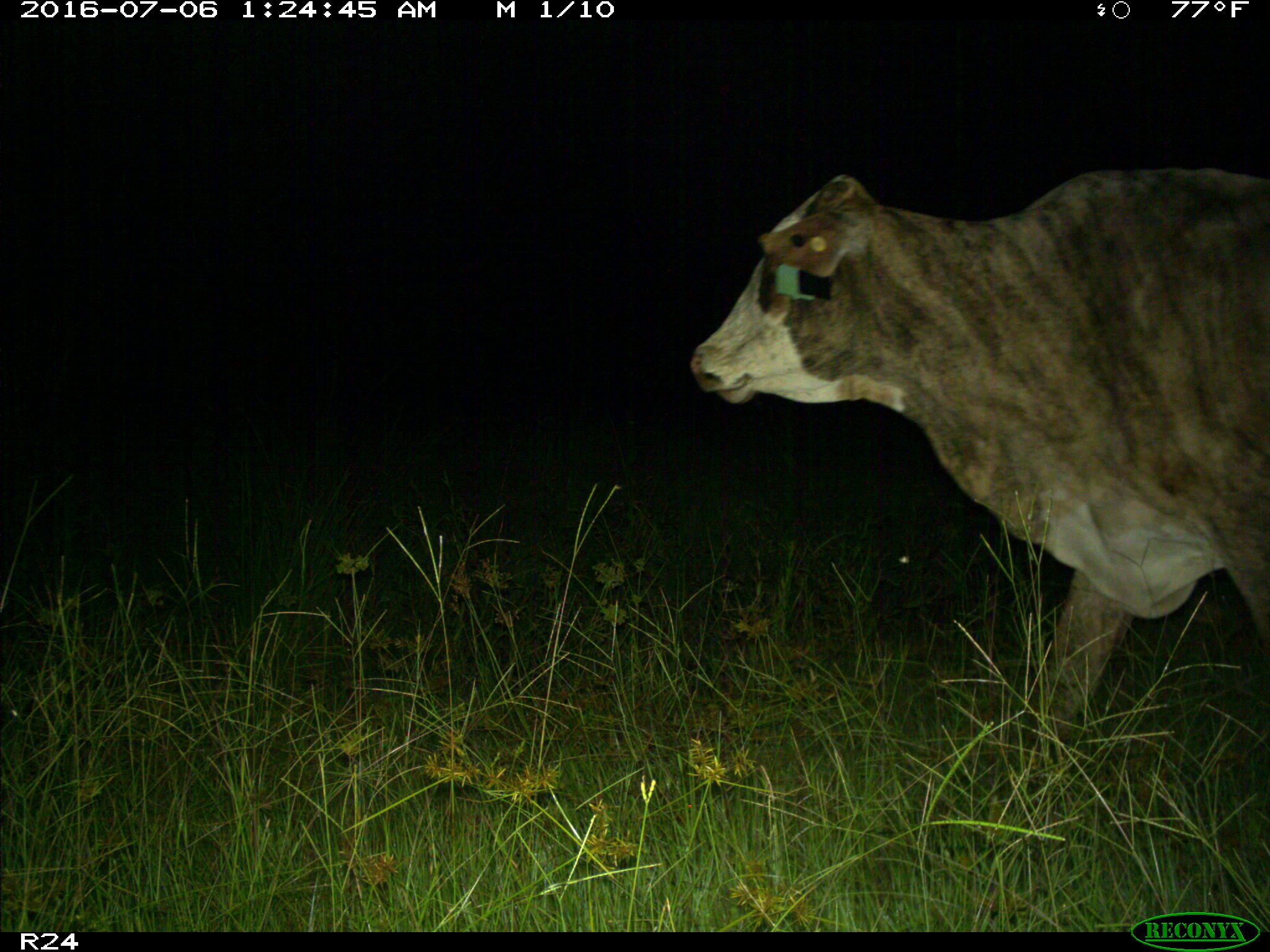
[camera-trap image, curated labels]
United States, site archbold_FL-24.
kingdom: Animalia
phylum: Chordata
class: Mammalia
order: Artiodactyla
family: Bovidae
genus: Bos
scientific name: Bos taurus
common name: domestic cow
Bos taurus (domestic cow).